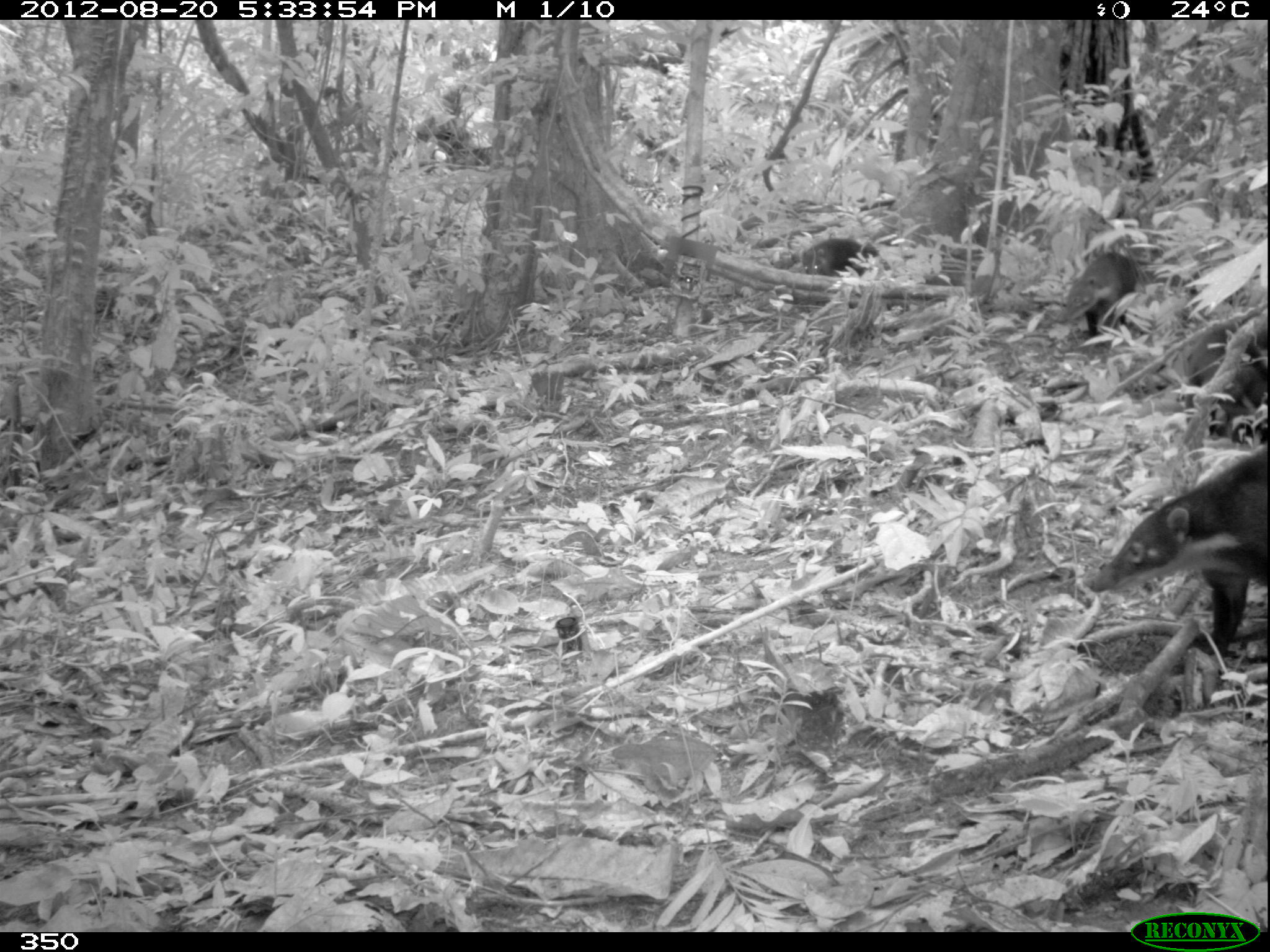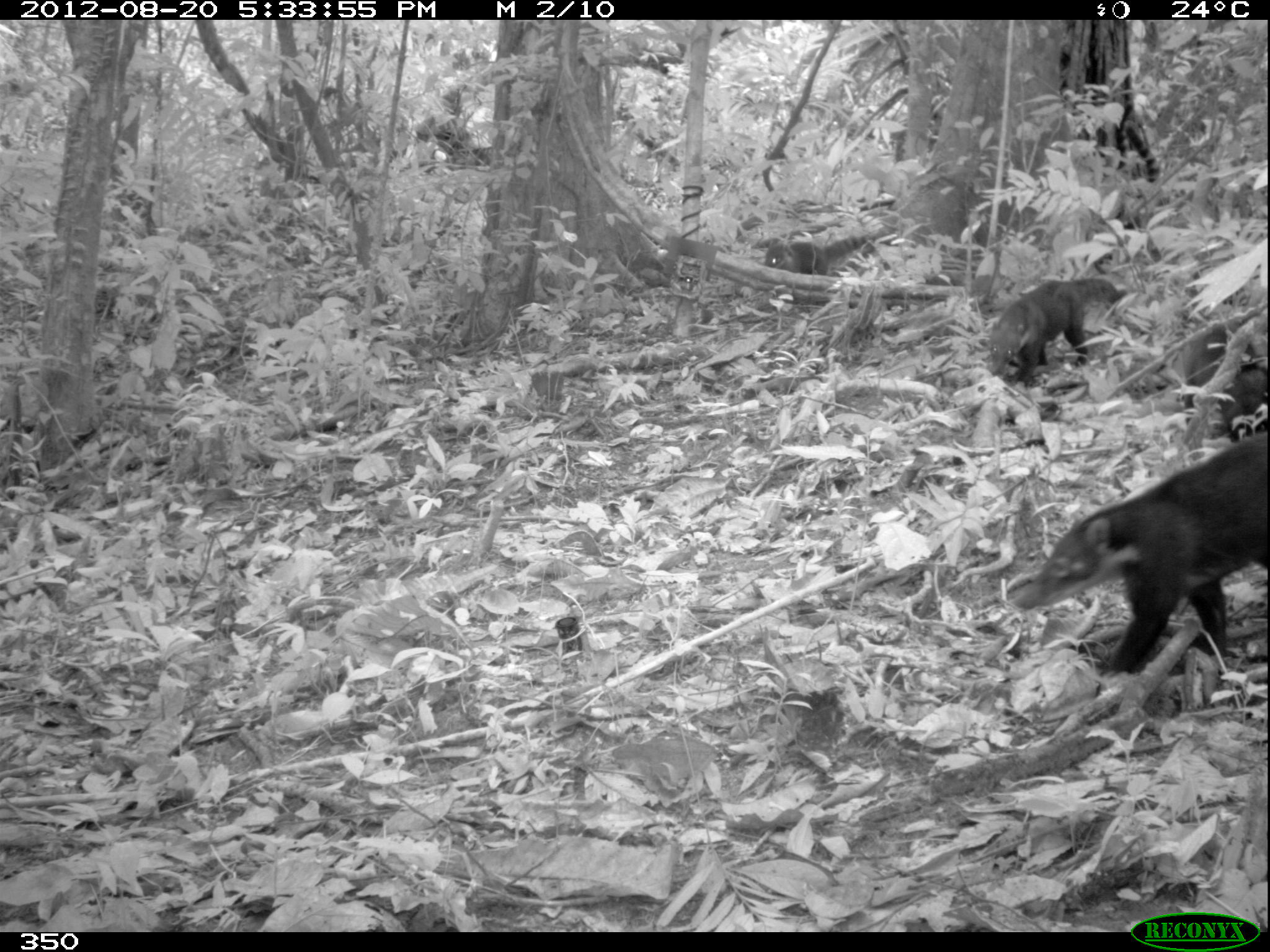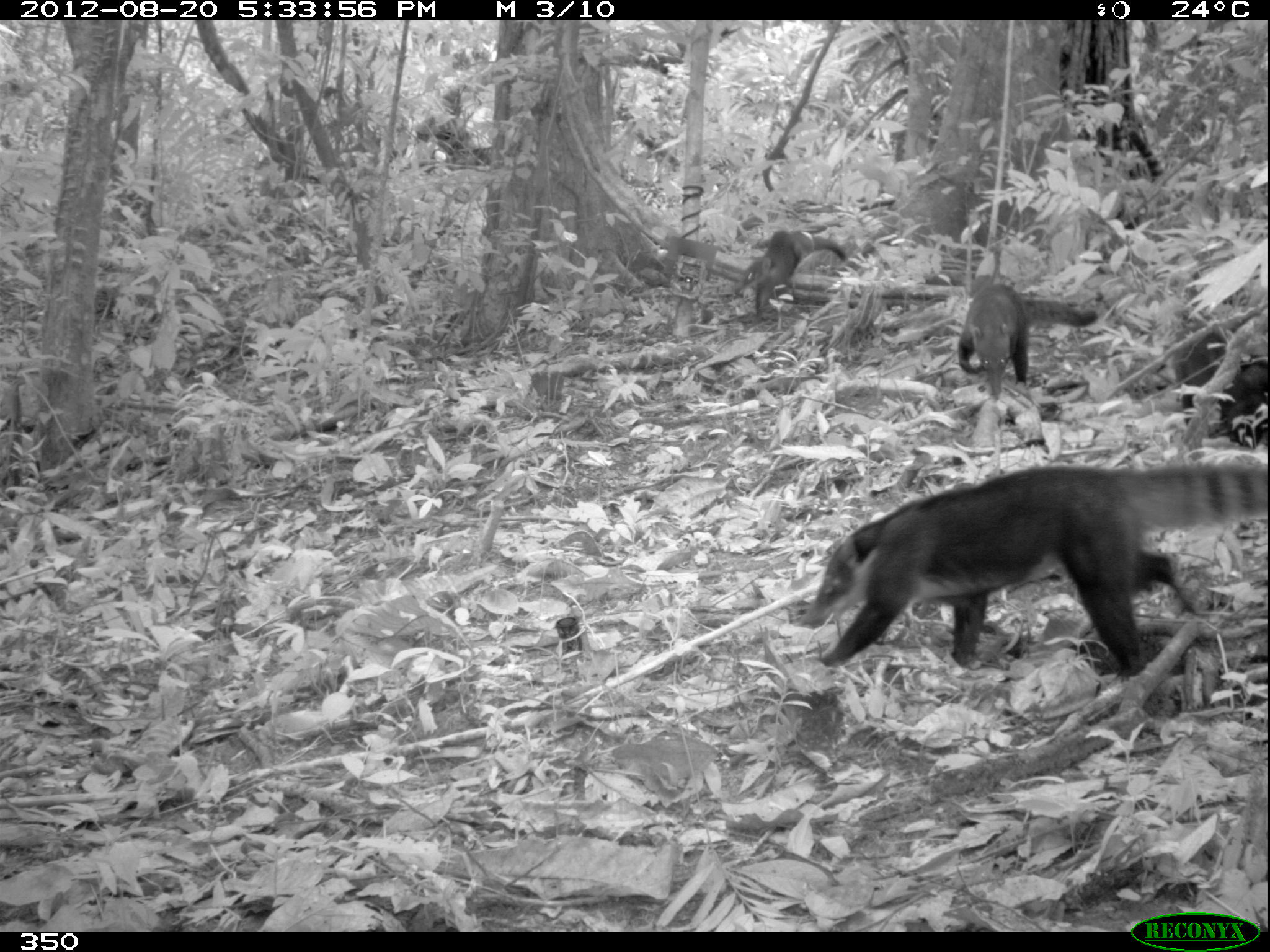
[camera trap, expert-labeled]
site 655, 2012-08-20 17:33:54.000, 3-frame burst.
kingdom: Animalia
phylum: Chordata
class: Mammalia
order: Carnivora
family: Procyonidae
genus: Nasua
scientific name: Nasua nasua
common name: south american coati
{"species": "Nasua nasua (south american coati)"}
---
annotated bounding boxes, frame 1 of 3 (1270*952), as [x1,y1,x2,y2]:
nasua nasua: [1082,439,1270,650]; [1184,322,1266,419]; [1053,249,1139,339]; [799,238,891,277]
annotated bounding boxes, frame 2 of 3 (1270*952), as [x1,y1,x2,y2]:
nasua nasua: [1009,432,1268,671]; [988,274,1128,384]; [1176,318,1270,422]; [764,233,871,274]